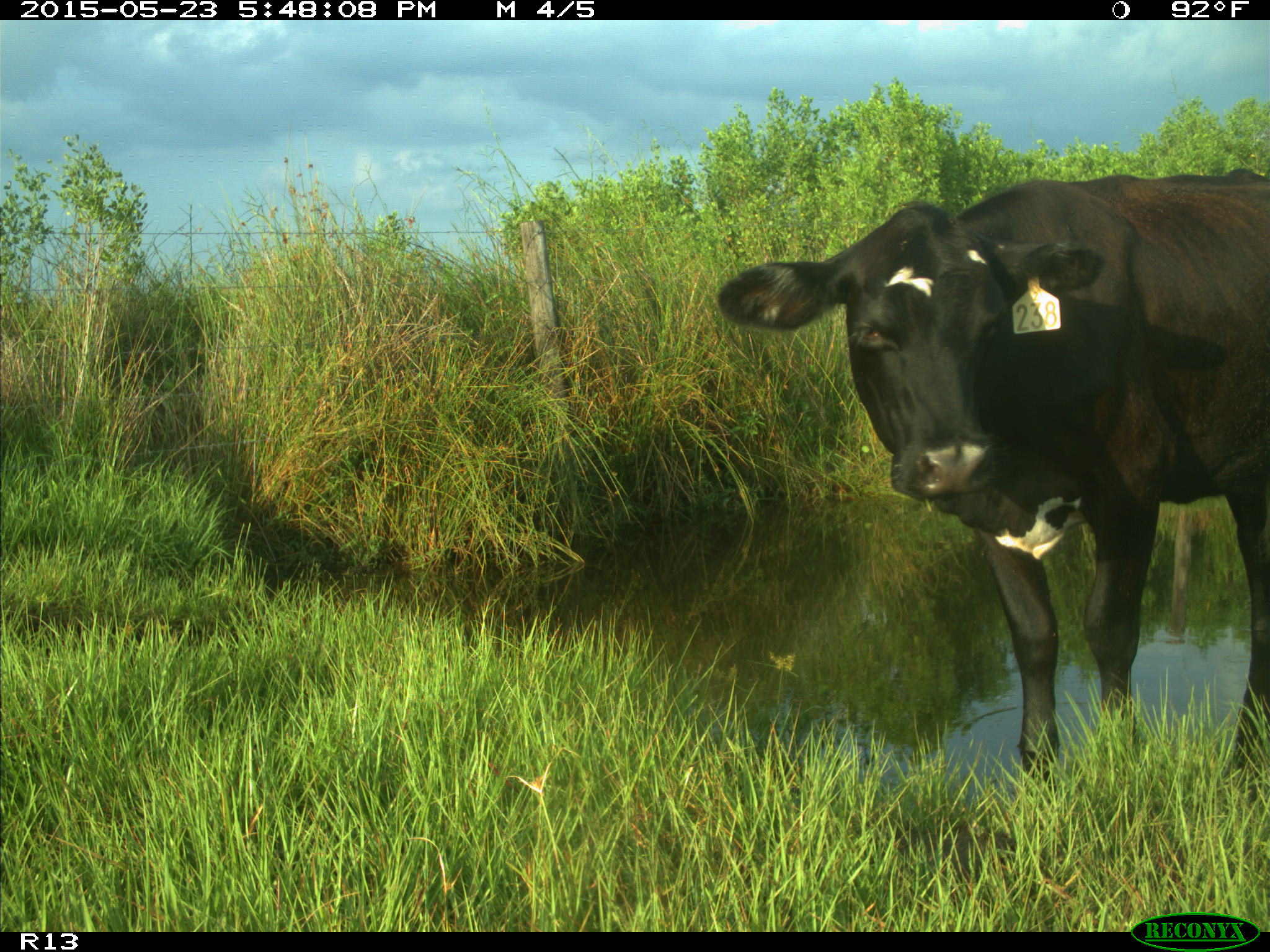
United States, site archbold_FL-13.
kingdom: Animalia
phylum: Chordata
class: Mammalia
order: Artiodactyla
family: Bovidae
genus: Bos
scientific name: Bos taurus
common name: domestic cow